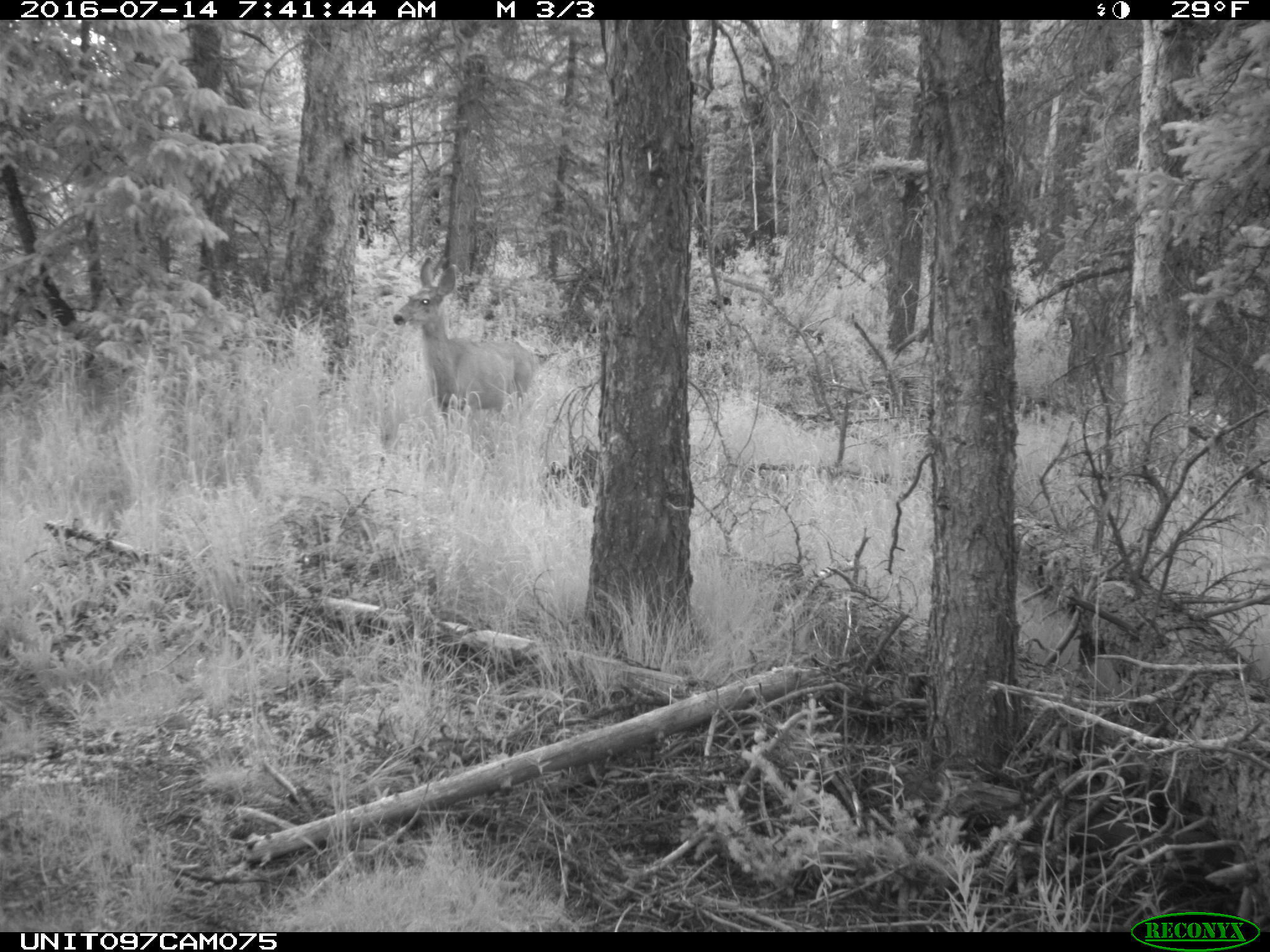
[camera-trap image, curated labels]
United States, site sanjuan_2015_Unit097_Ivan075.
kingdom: Animalia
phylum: Chordata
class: Mammalia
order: Artiodactyla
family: Cervidae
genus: Odocoileus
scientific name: Odocoileus hemionus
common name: mule deer